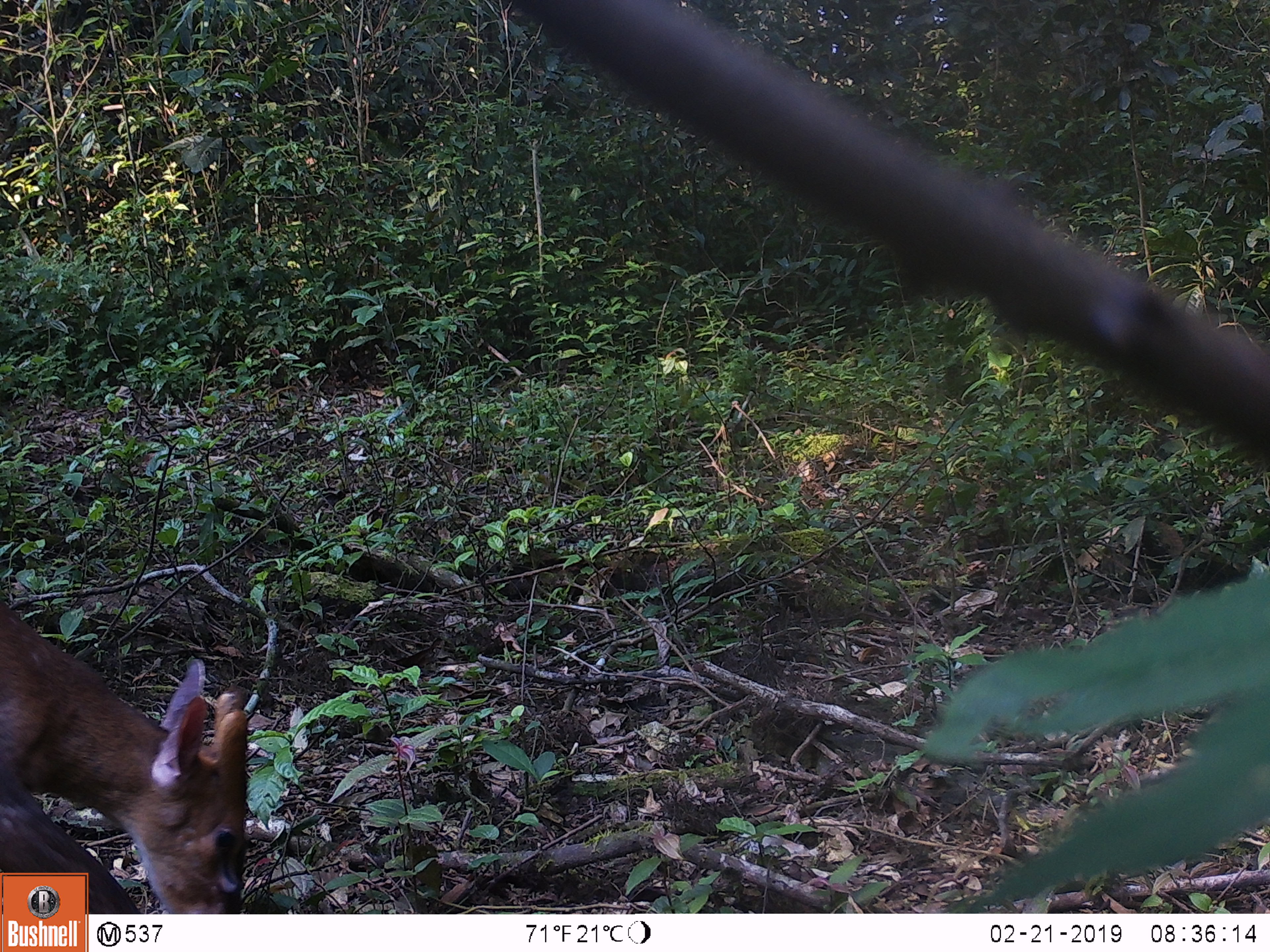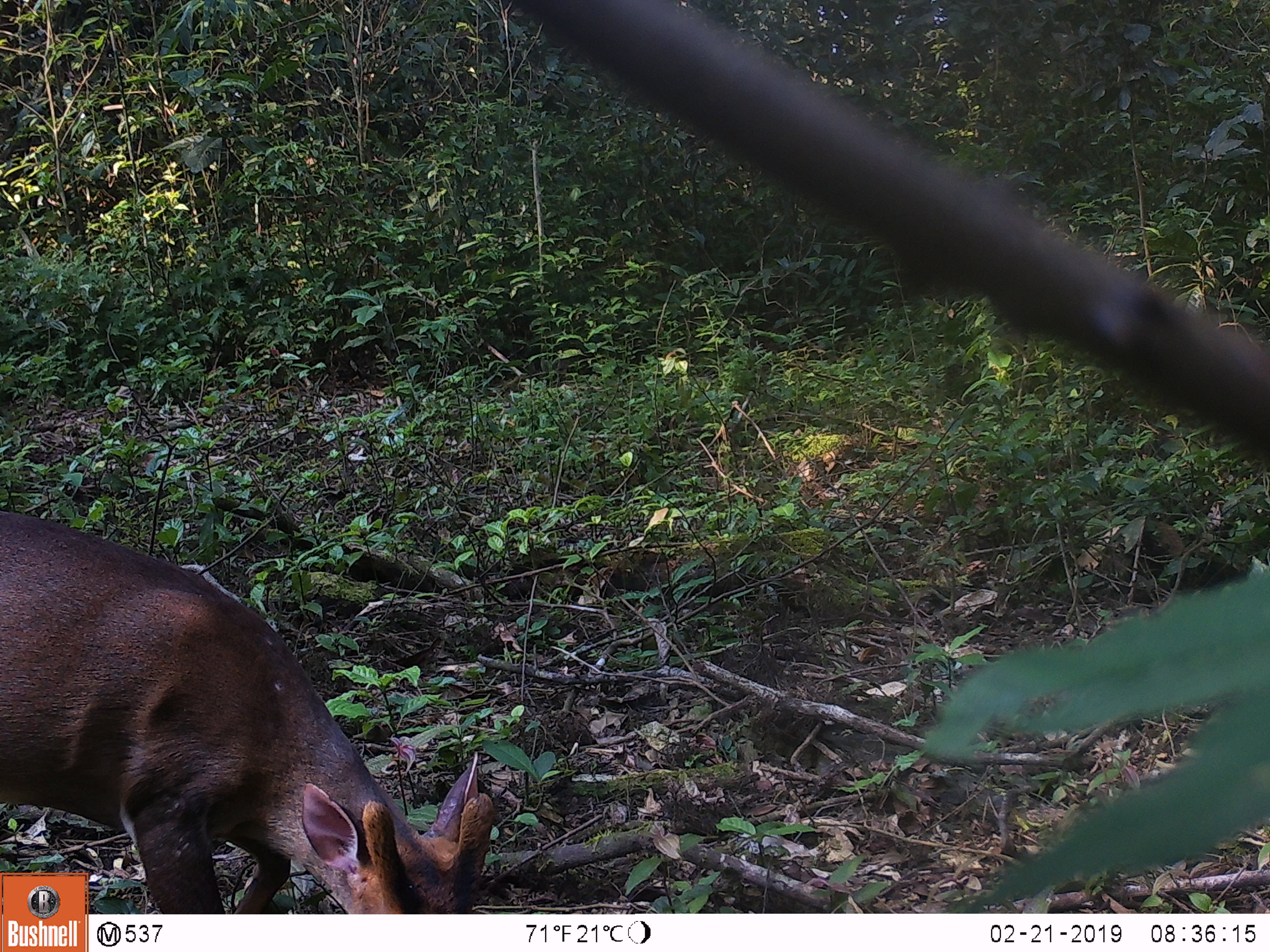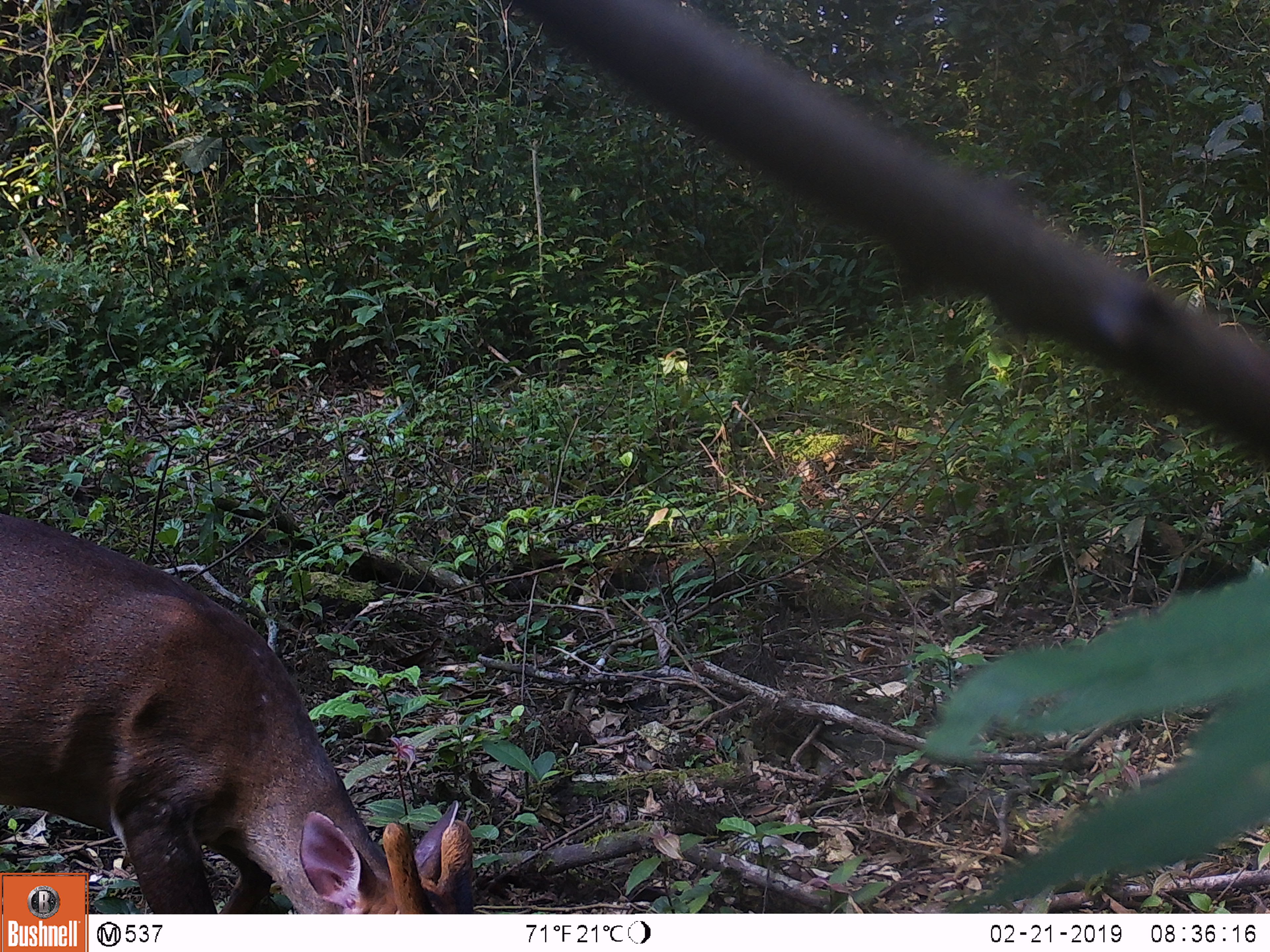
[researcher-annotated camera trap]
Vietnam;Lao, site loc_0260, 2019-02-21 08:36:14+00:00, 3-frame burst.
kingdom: Animalia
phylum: Chordata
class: Mammalia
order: Artiodactyla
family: Cervidae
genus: Muntiacus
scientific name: Muntiacus vuquangensis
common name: large-antlered muntjac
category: large antlered muntjac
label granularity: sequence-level